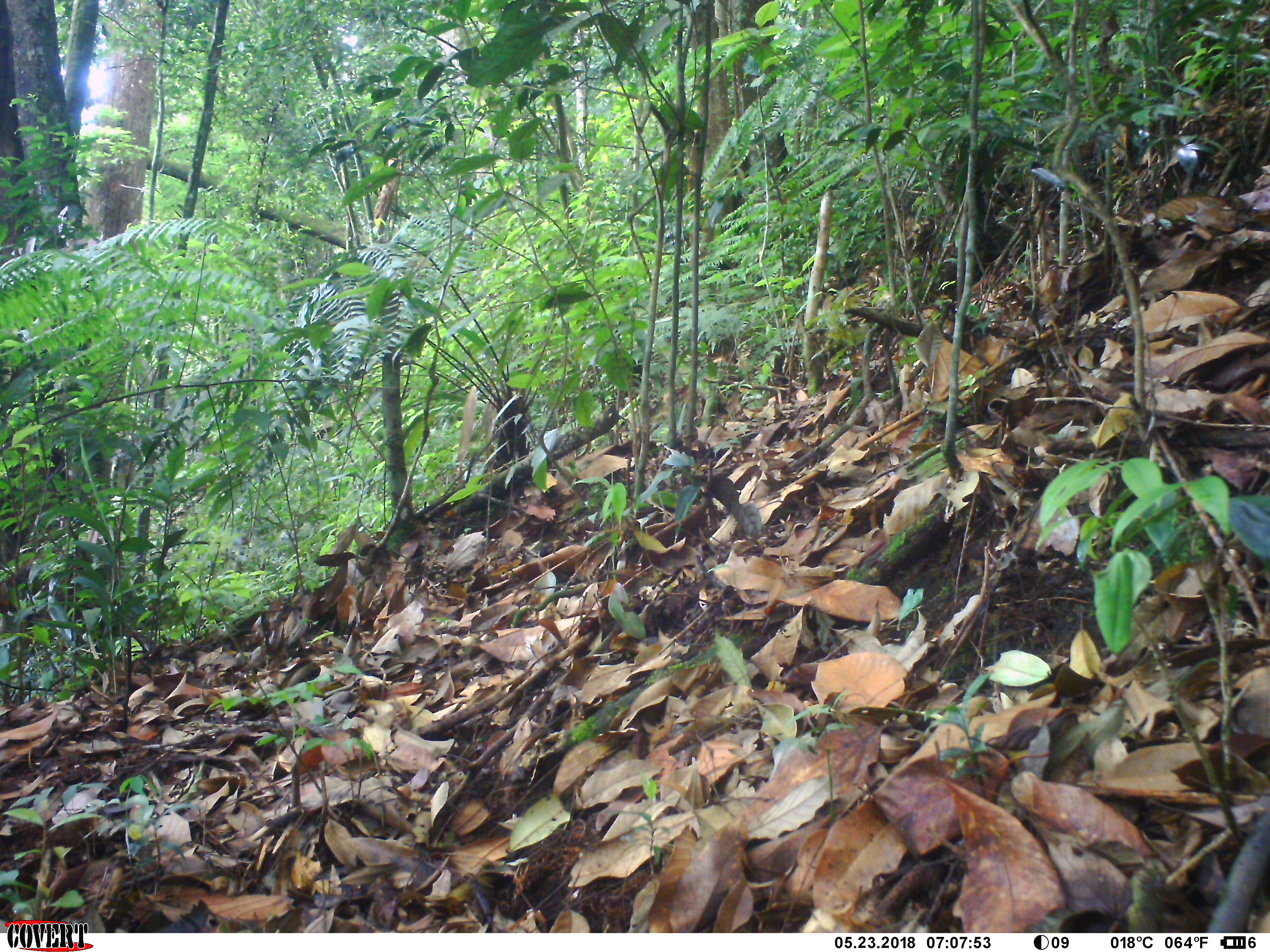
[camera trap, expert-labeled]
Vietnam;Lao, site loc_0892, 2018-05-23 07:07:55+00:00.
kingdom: Animalia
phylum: Chordata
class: Mammalia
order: Carnivora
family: Viverridae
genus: Paguma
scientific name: Paguma larvata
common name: masked palm civet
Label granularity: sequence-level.